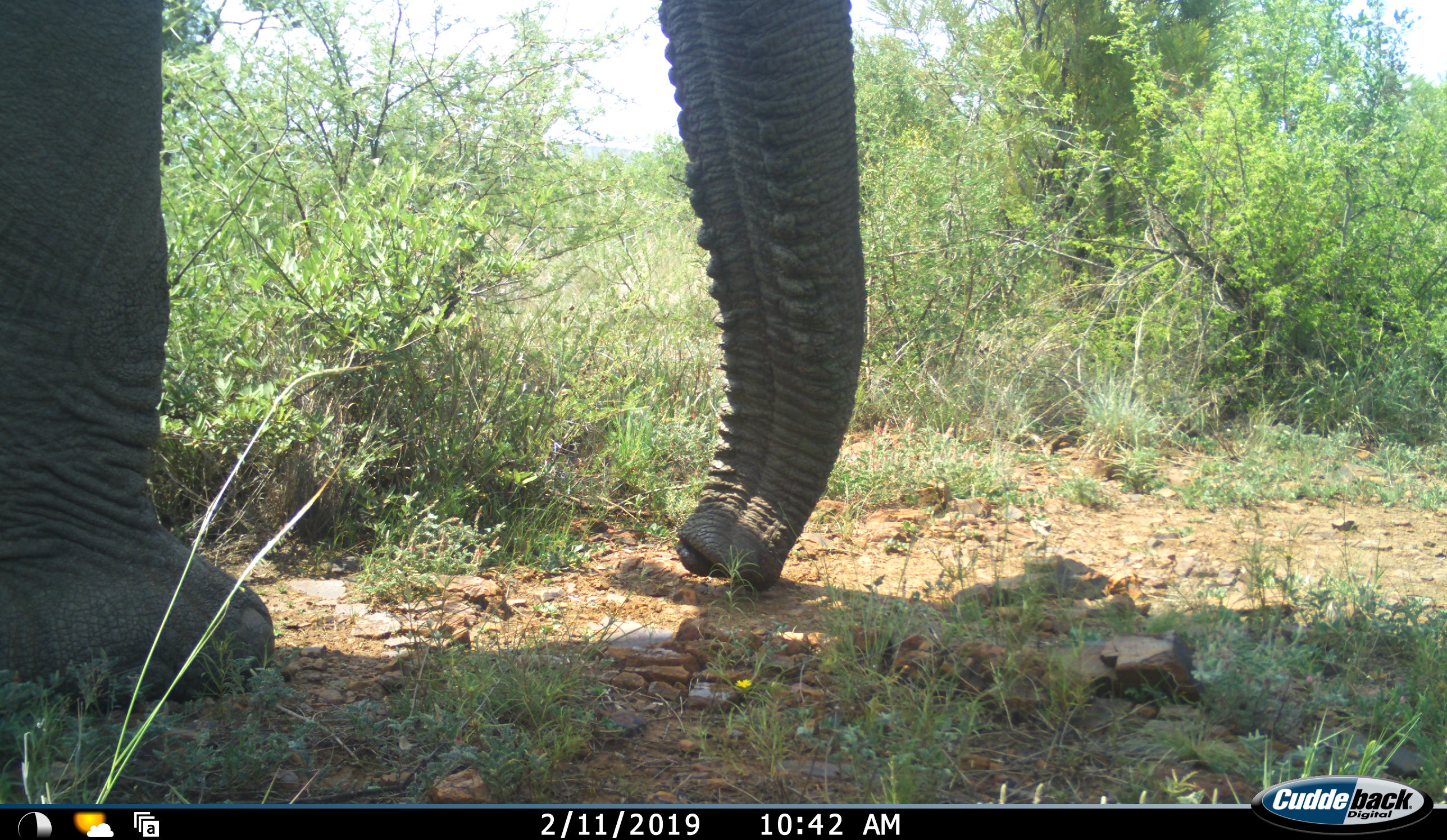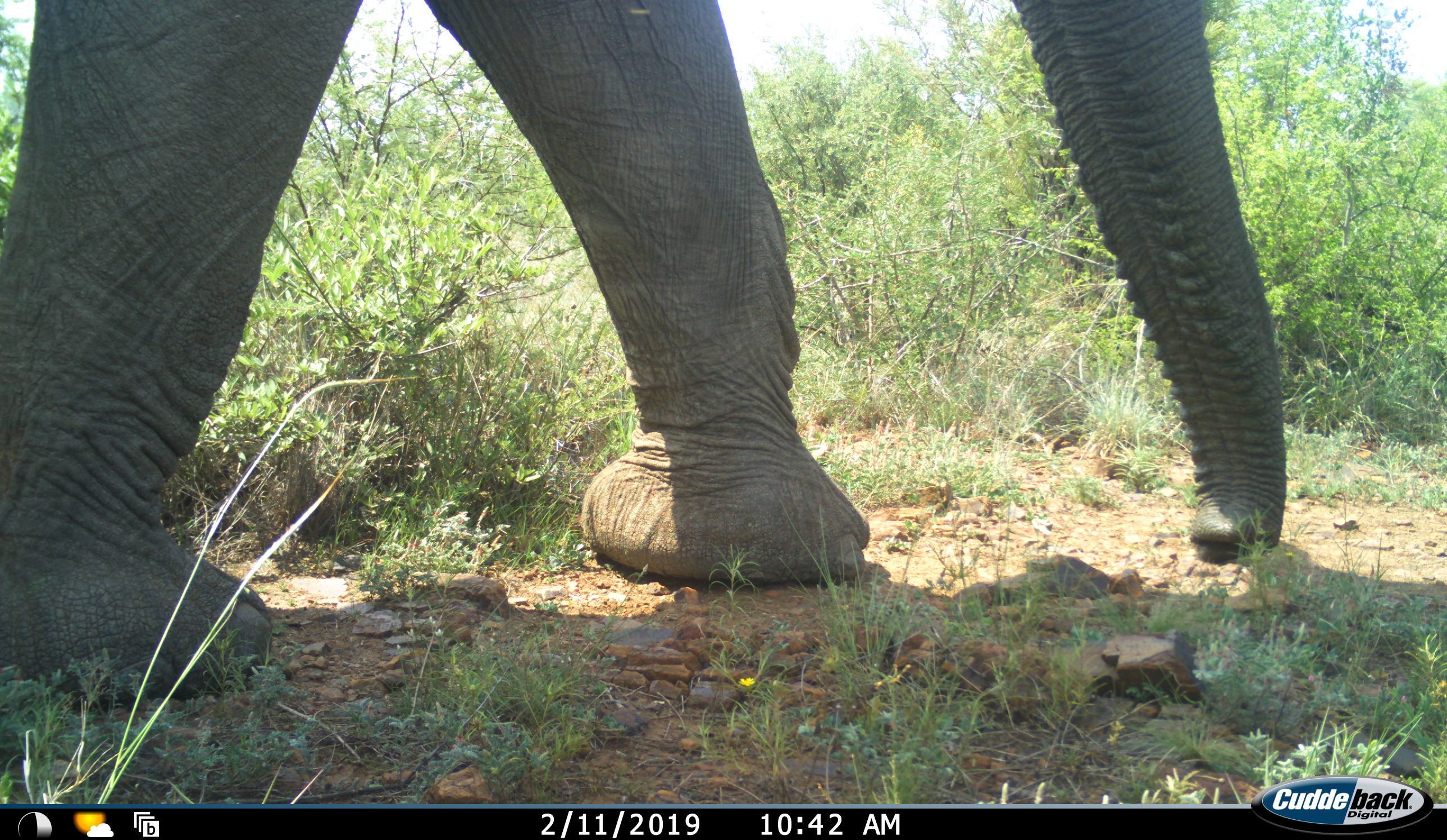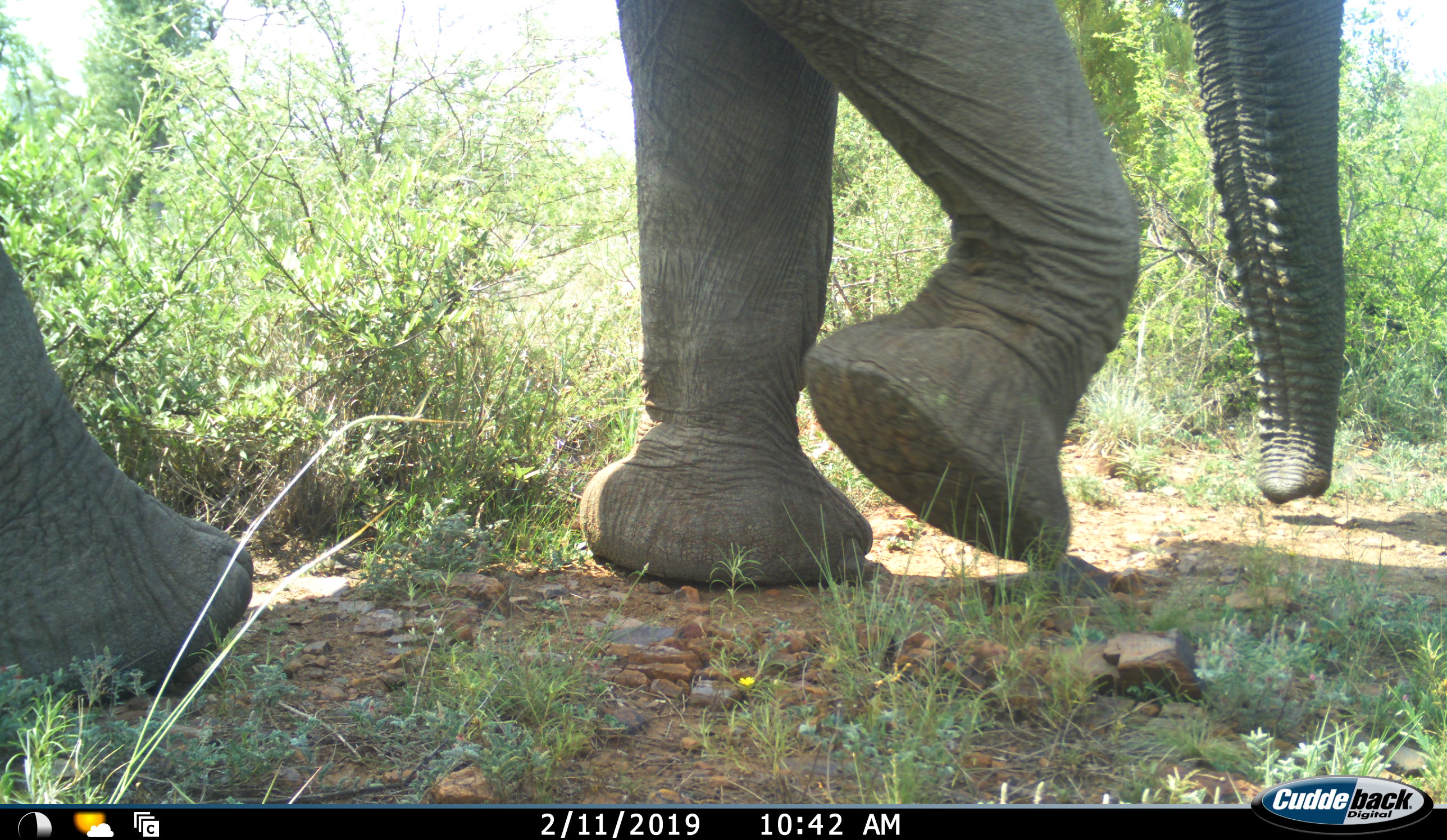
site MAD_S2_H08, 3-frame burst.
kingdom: Animalia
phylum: Chordata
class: Mammalia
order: Proboscidea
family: Elephantidae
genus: Loxodonta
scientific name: Loxodonta africana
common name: african bush elephant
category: elephant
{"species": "elephant (african bush elephant) (Loxodonta africana)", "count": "1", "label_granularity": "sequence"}